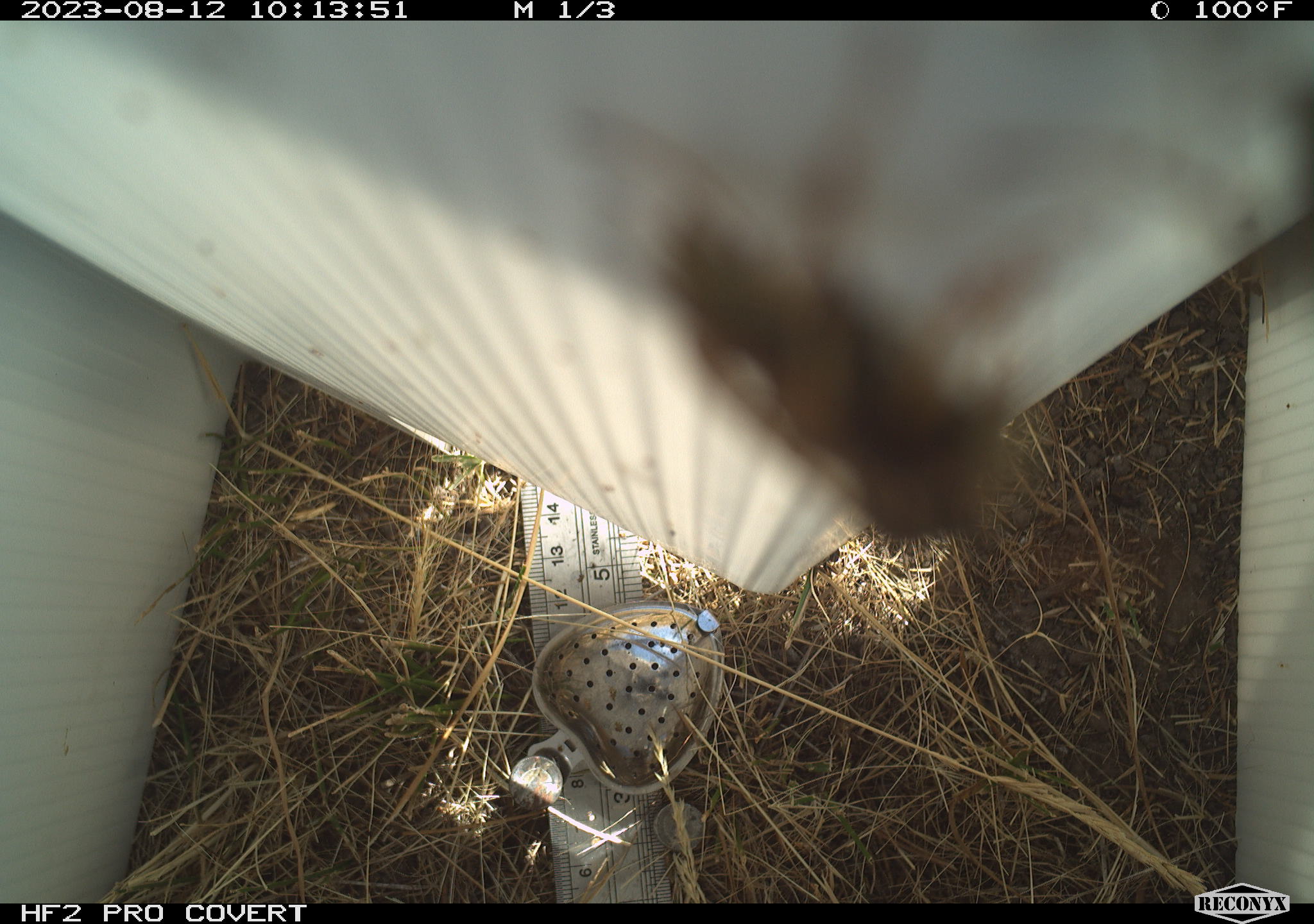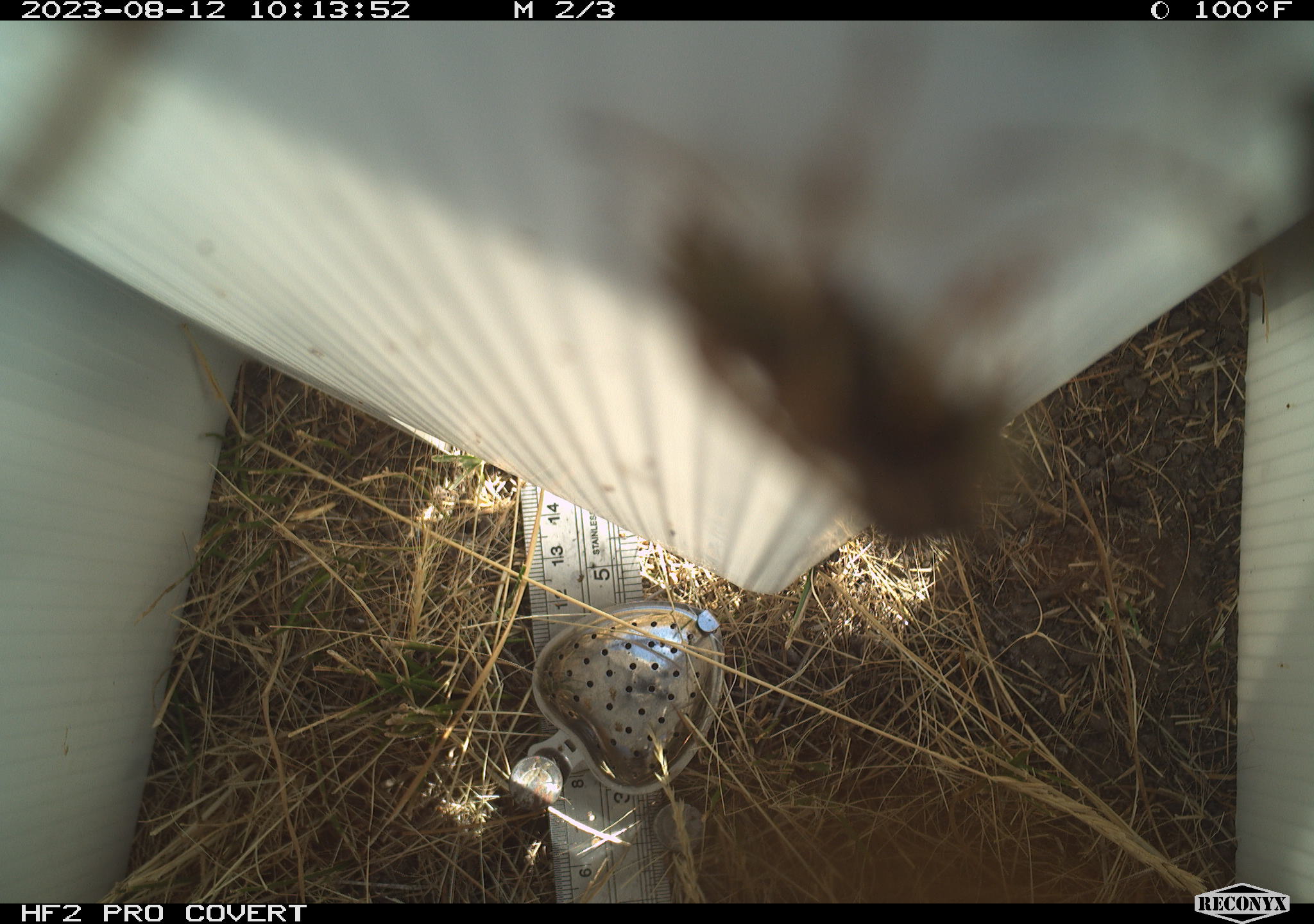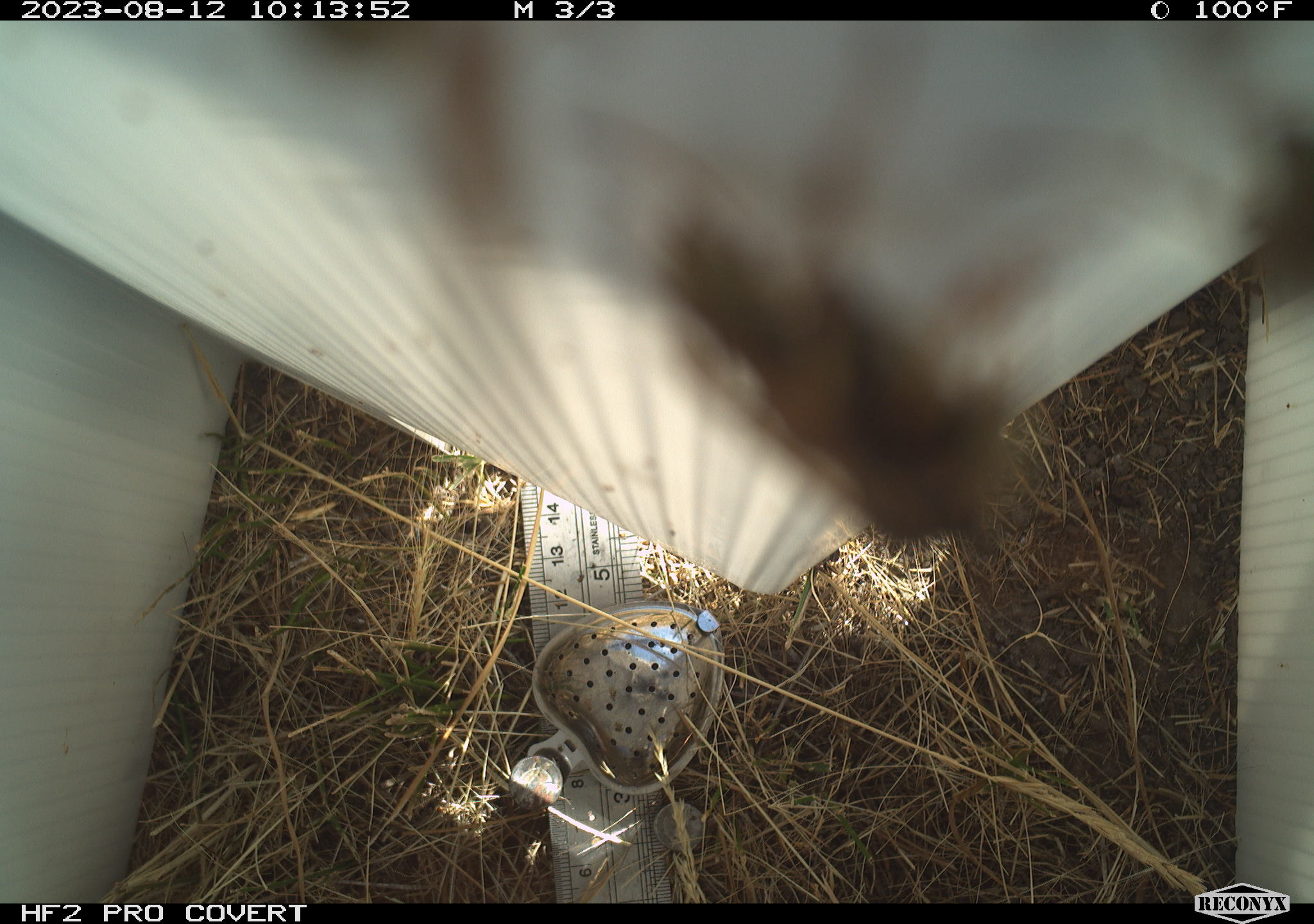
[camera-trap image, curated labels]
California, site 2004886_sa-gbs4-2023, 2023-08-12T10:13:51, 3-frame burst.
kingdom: Animalia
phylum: Arthropoda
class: Insecta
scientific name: Insecta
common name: insect